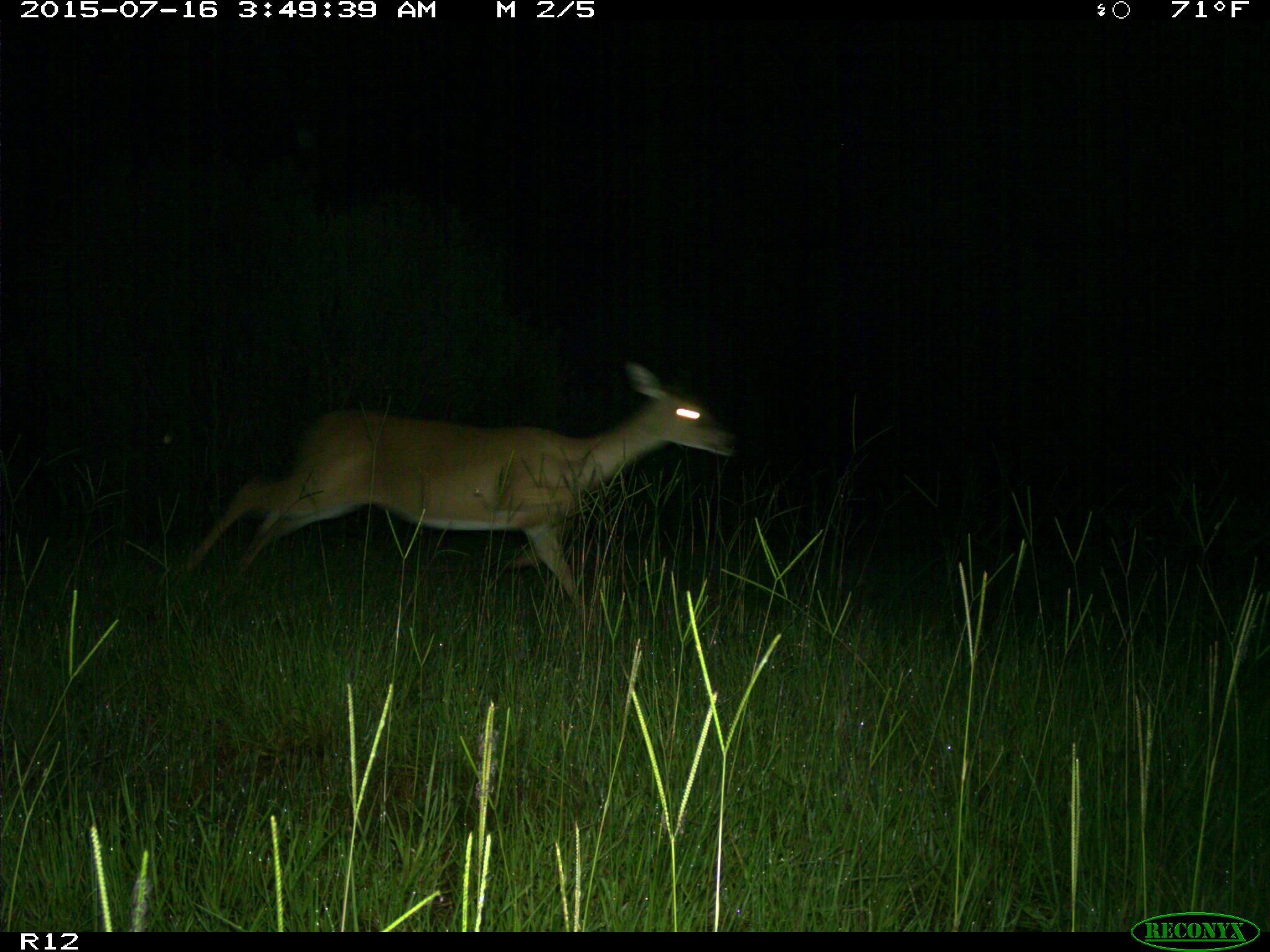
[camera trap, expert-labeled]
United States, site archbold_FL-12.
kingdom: Animalia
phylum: Chordata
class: Mammalia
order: Artiodactyla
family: Cervidae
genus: Odocoileus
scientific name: Odocoileus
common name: deer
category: unidentified deer